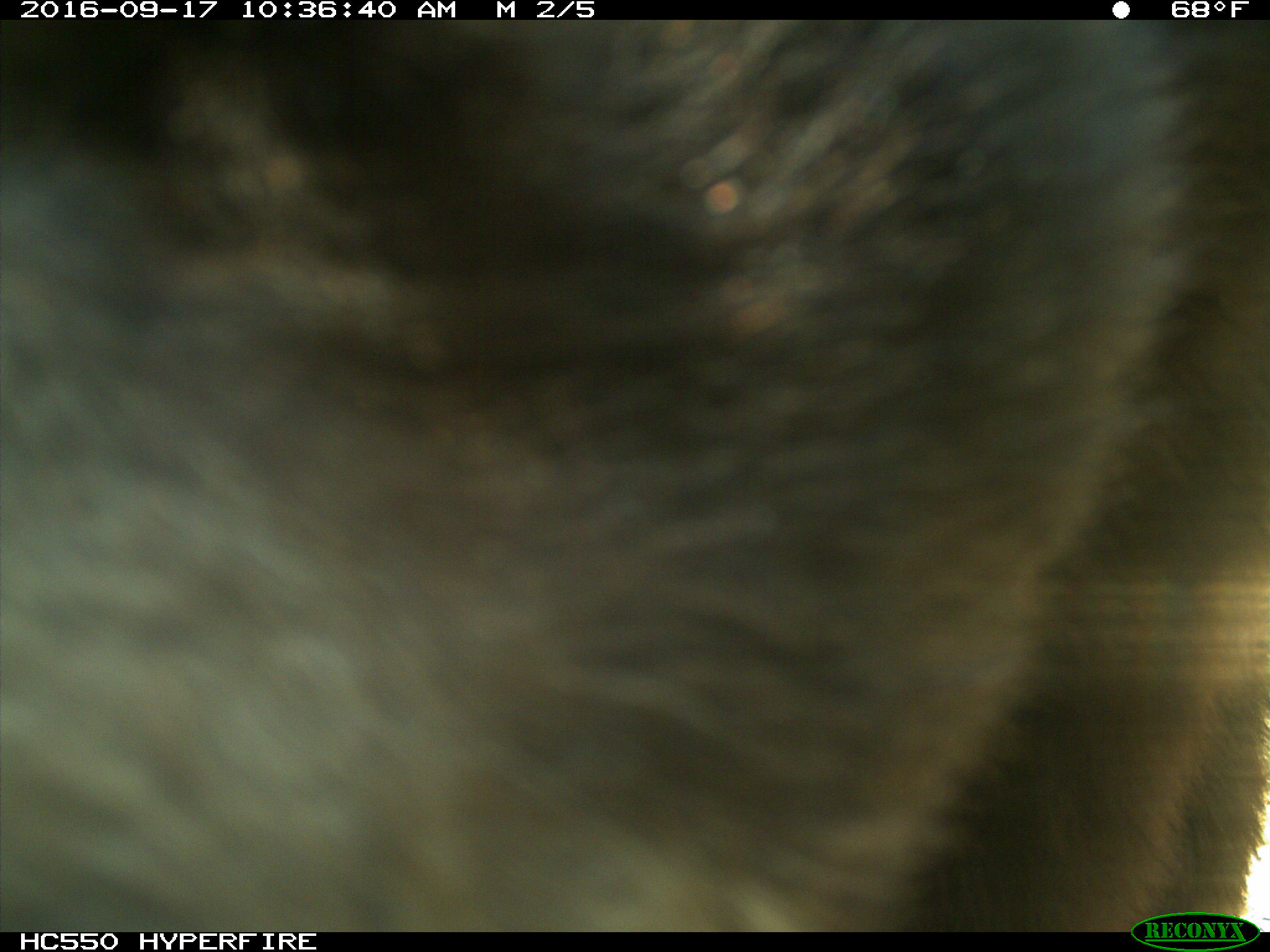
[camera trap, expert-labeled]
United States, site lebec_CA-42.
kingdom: Animalia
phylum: Chordata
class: Mammalia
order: Carnivora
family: Ursidae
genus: Ursus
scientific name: Ursus americanus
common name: american black bear